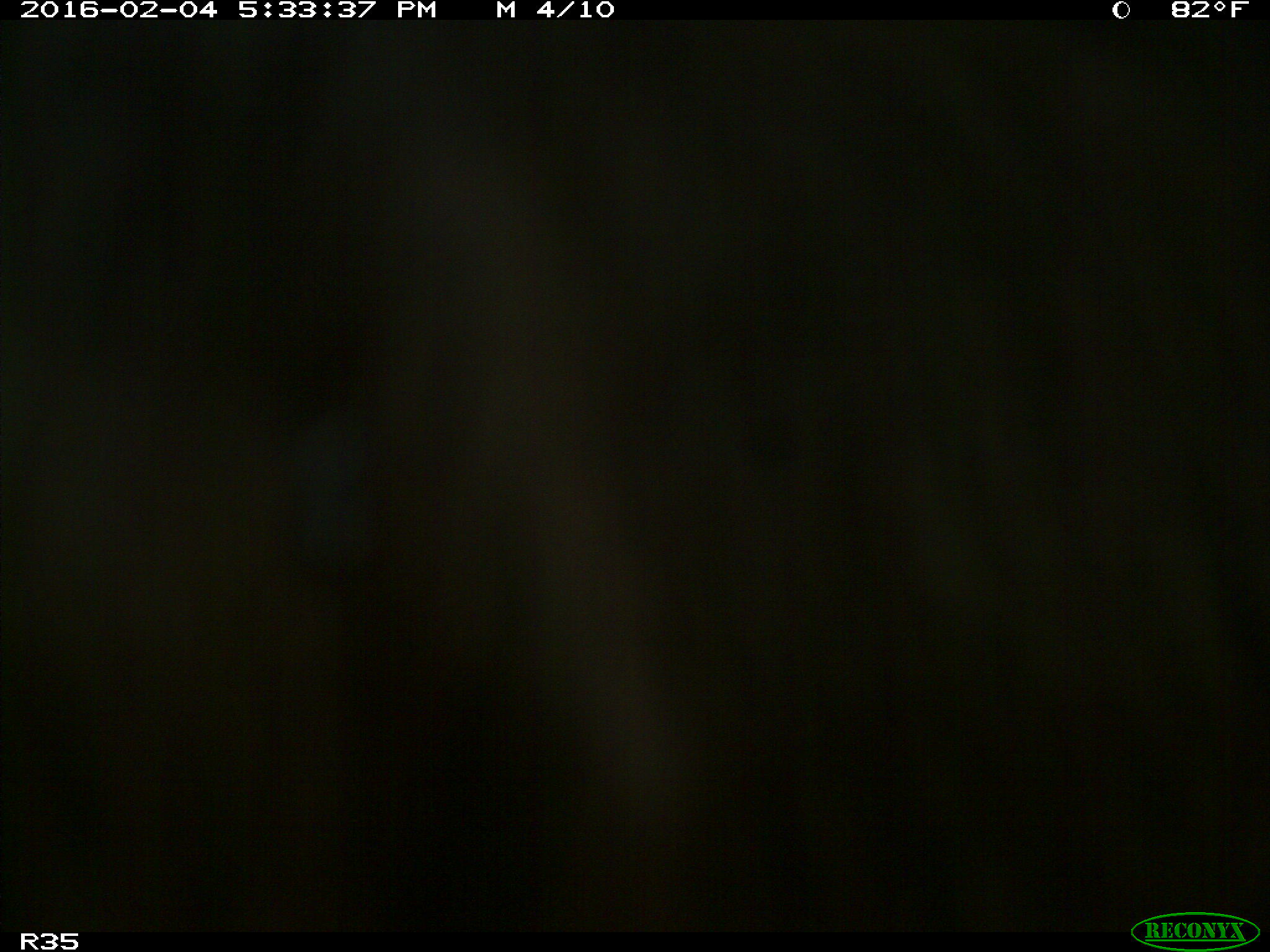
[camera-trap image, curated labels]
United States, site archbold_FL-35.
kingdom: Animalia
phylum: Chordata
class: Mammalia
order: Artiodactyla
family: Bovidae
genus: Bos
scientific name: Bos taurus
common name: domestic cow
Bos taurus (domestic cow).